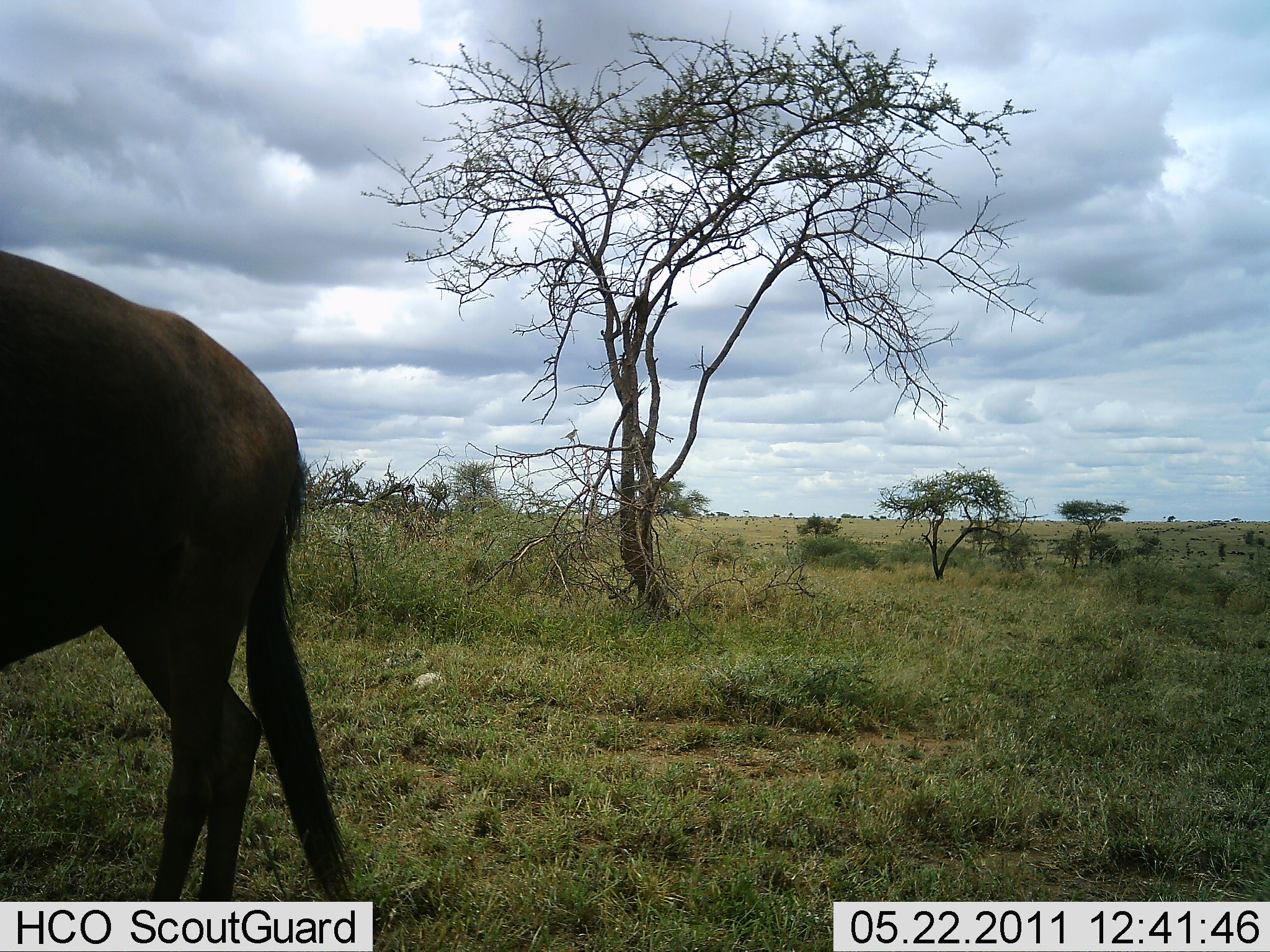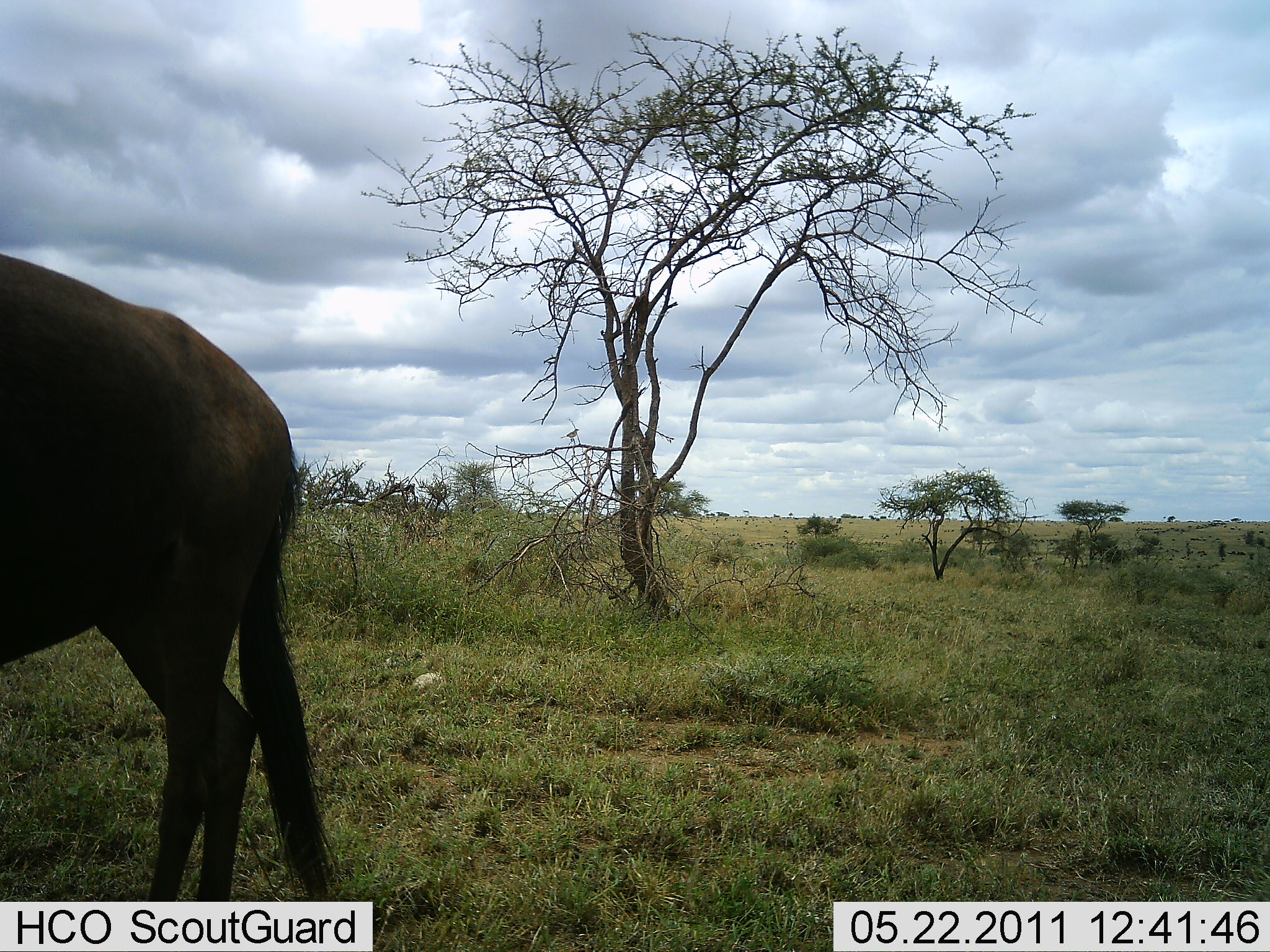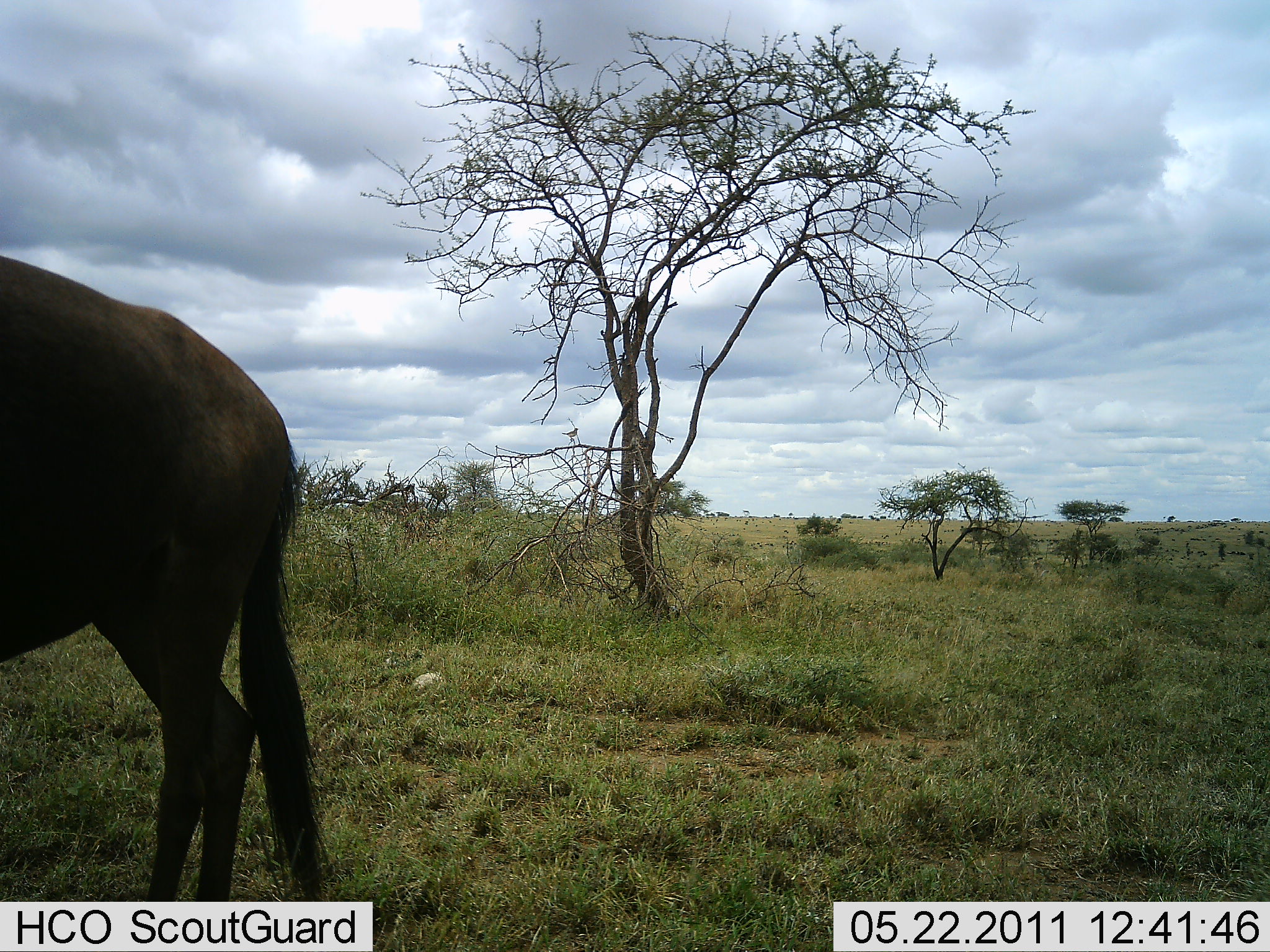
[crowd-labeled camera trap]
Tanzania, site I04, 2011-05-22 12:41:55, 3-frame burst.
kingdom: Animalia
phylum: Chordata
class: Mammalia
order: Artiodactyla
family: Bovidae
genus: Connochaetes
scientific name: Connochaetes taurinus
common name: blue wildebeest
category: wildebeest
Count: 1.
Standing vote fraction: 90%.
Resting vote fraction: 0%.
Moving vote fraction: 10%.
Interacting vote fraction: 0%.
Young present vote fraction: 0%.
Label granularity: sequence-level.